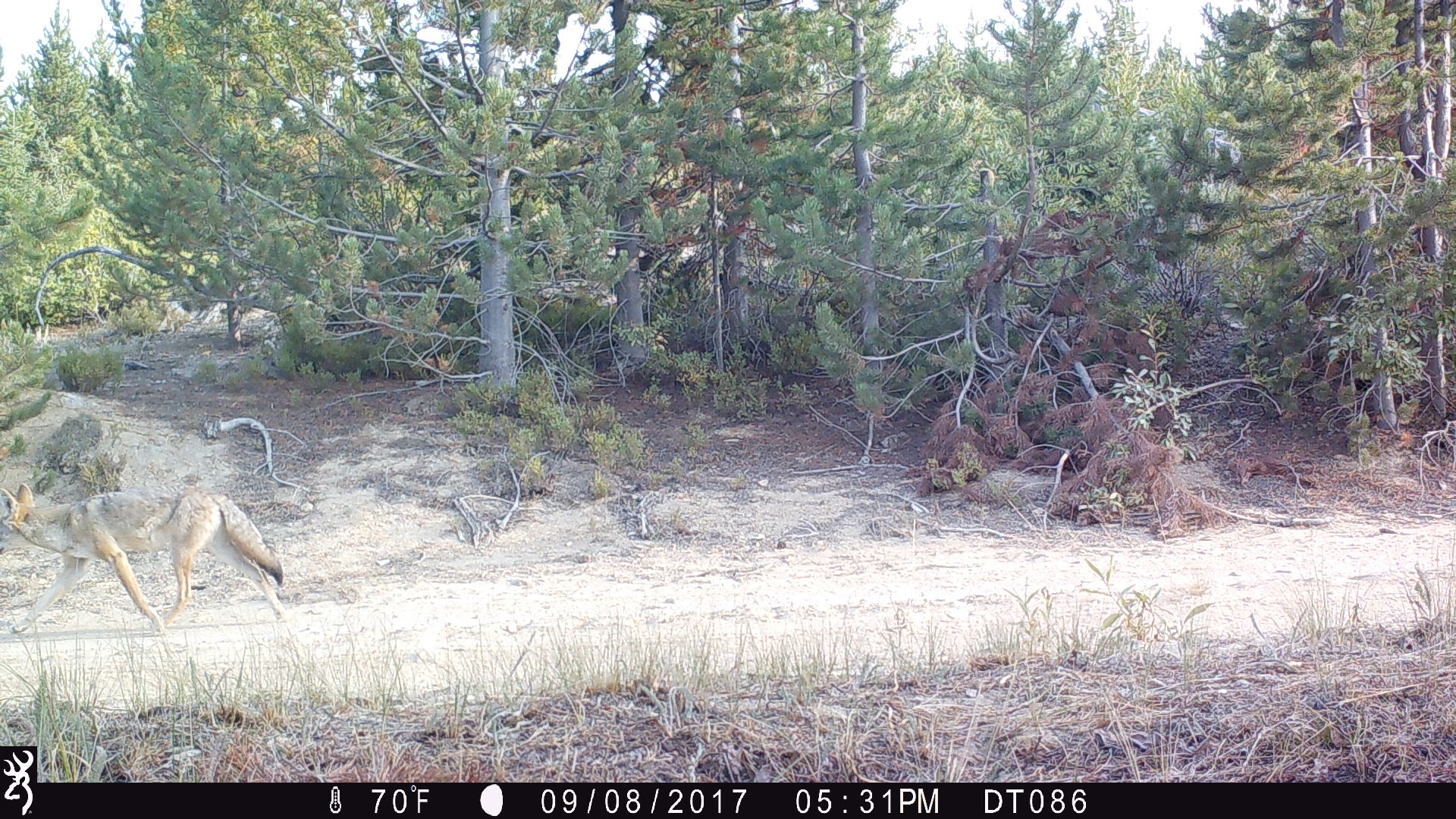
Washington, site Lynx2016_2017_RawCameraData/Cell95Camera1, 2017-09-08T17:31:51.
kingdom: Animalia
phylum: Chordata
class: Mammalia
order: Carnivora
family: Canidae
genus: Canis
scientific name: Canis latrans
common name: coyote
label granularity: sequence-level